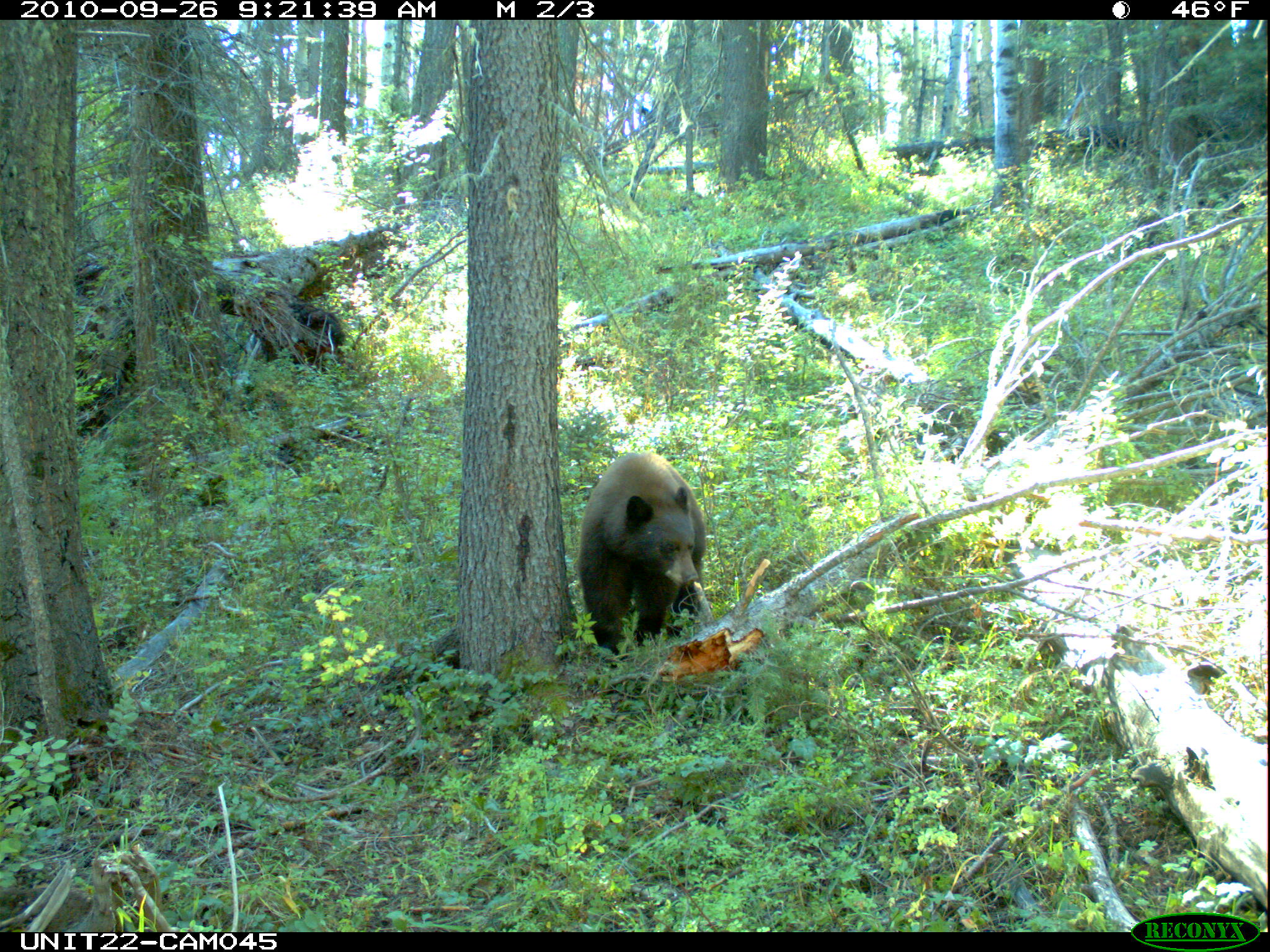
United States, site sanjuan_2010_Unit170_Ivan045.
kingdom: Animalia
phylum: Chordata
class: Mammalia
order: Carnivora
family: Ursidae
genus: Ursus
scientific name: Ursus americanus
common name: american black bear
Ursus americanus (american black bear).